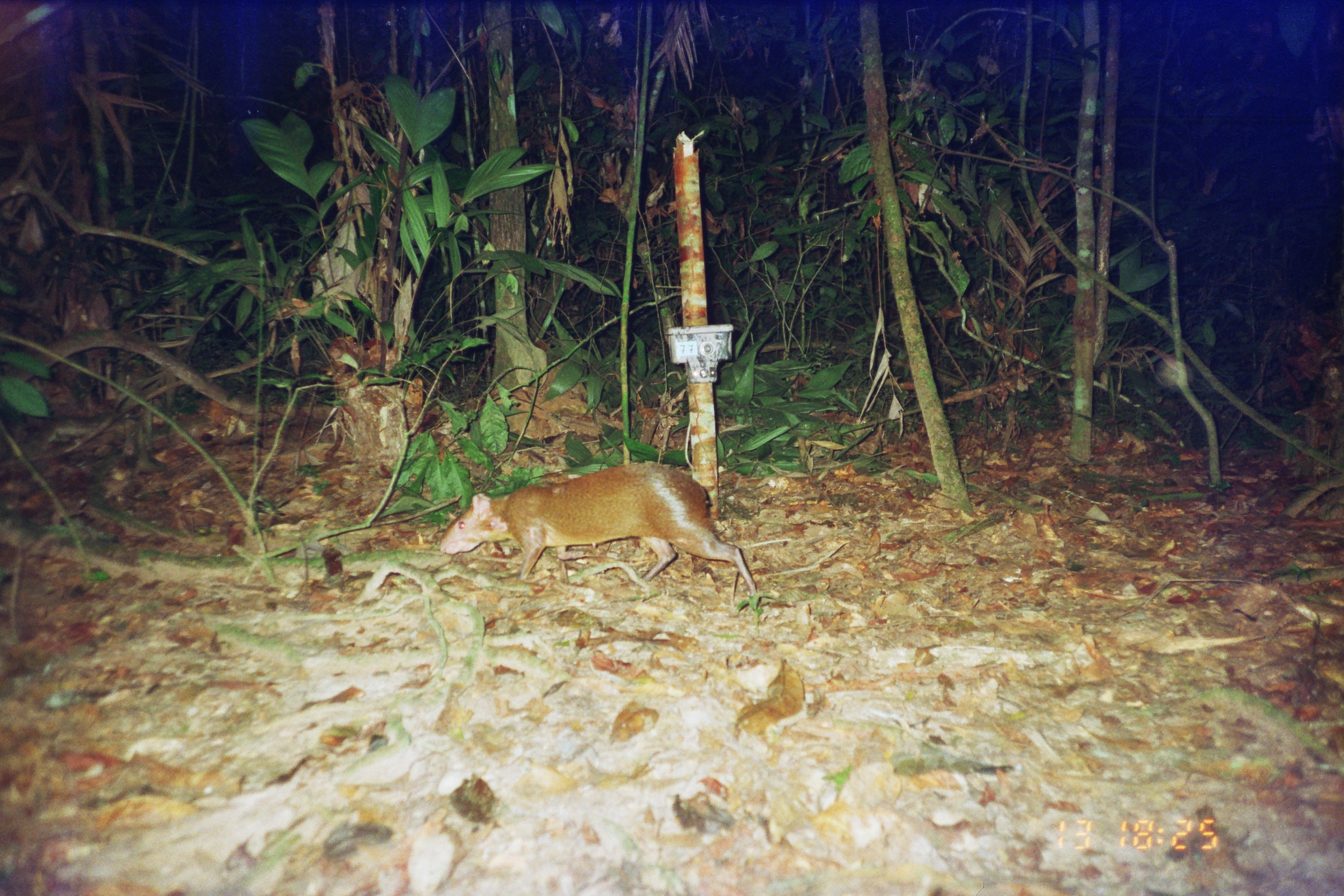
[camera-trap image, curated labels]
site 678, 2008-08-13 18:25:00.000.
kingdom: Animalia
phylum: Chordata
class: Mammalia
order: Rodentia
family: Dasyproctidae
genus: Dasyprocta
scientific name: Dasyprocta punctata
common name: central american agouti